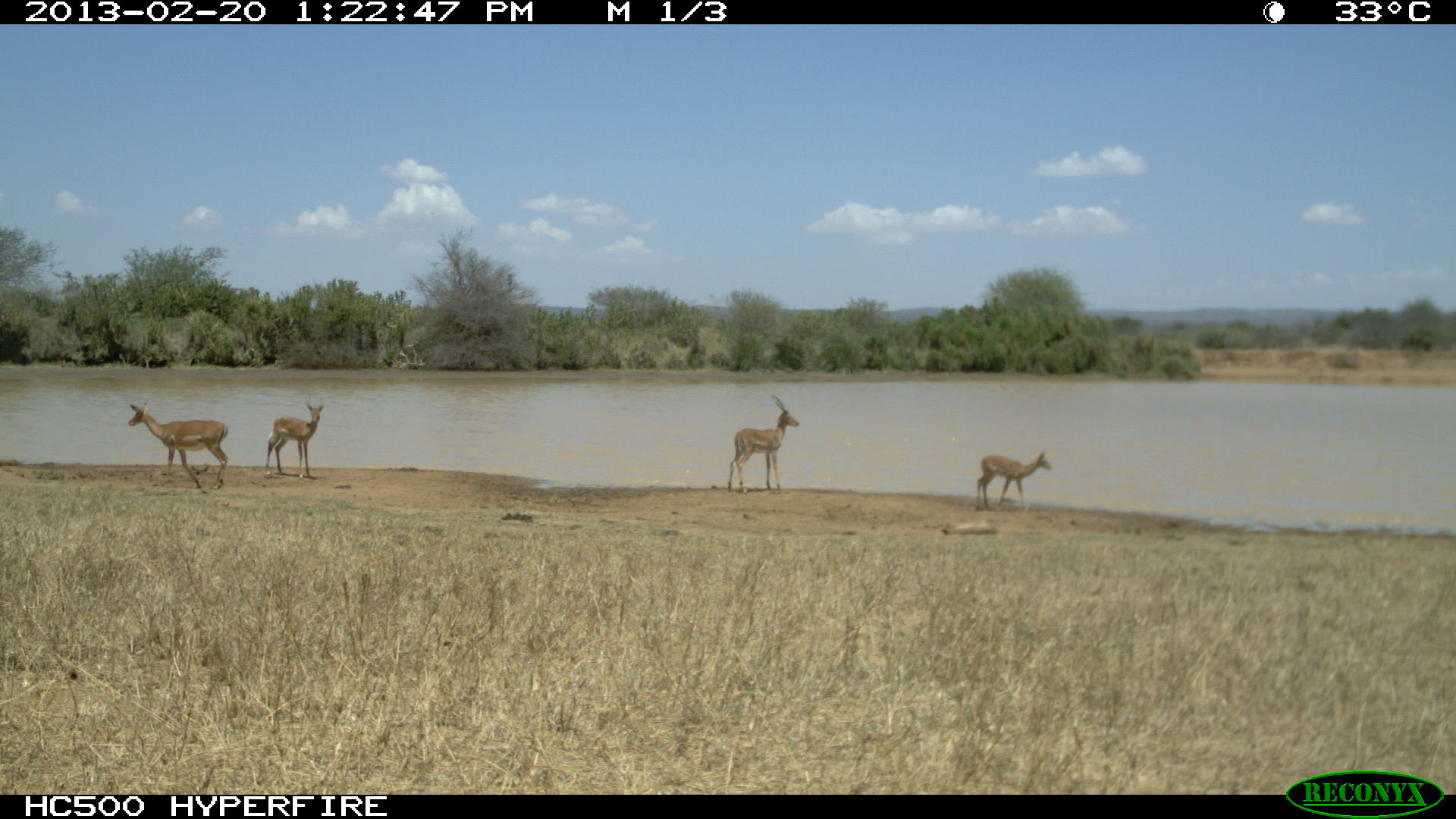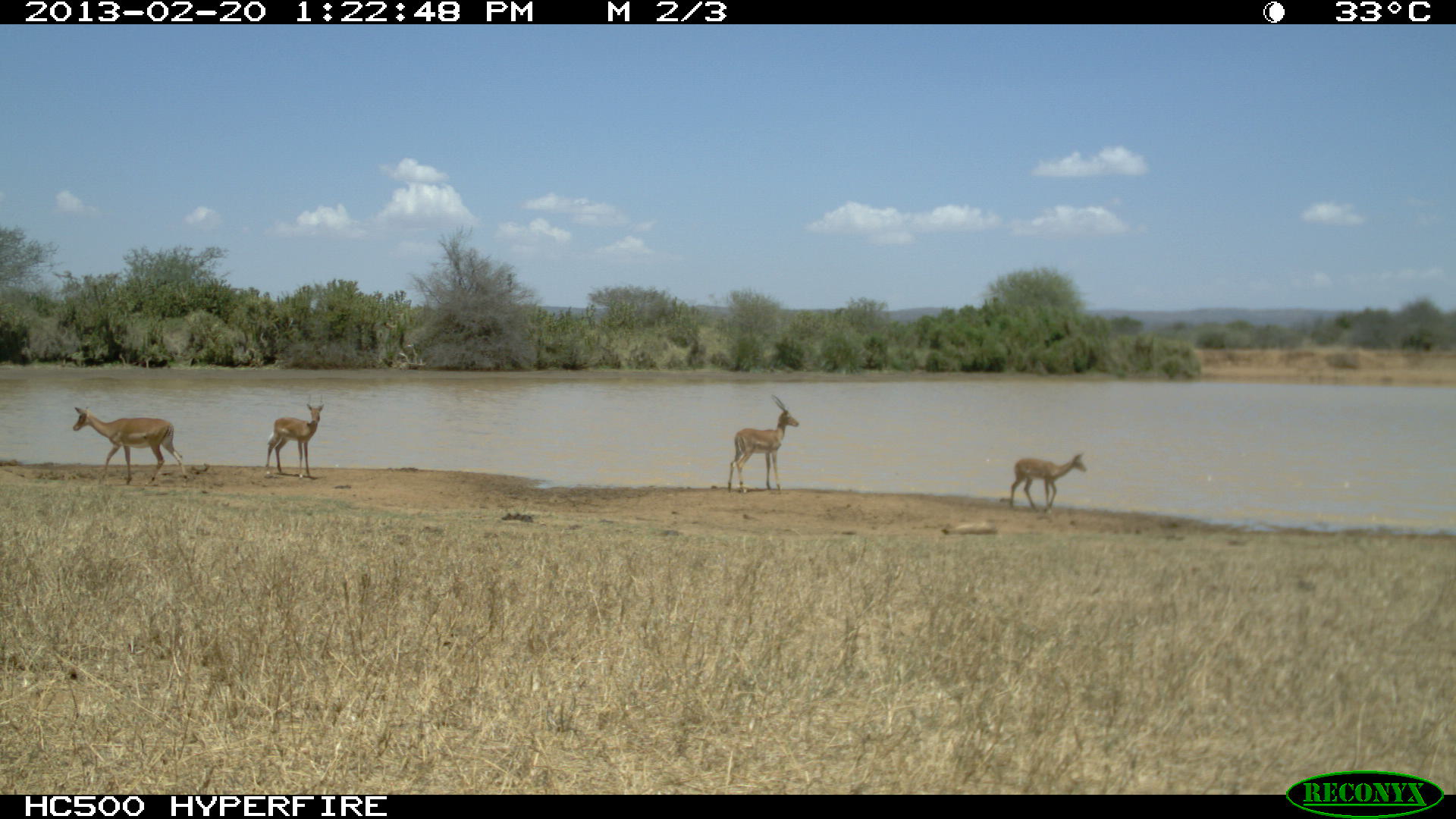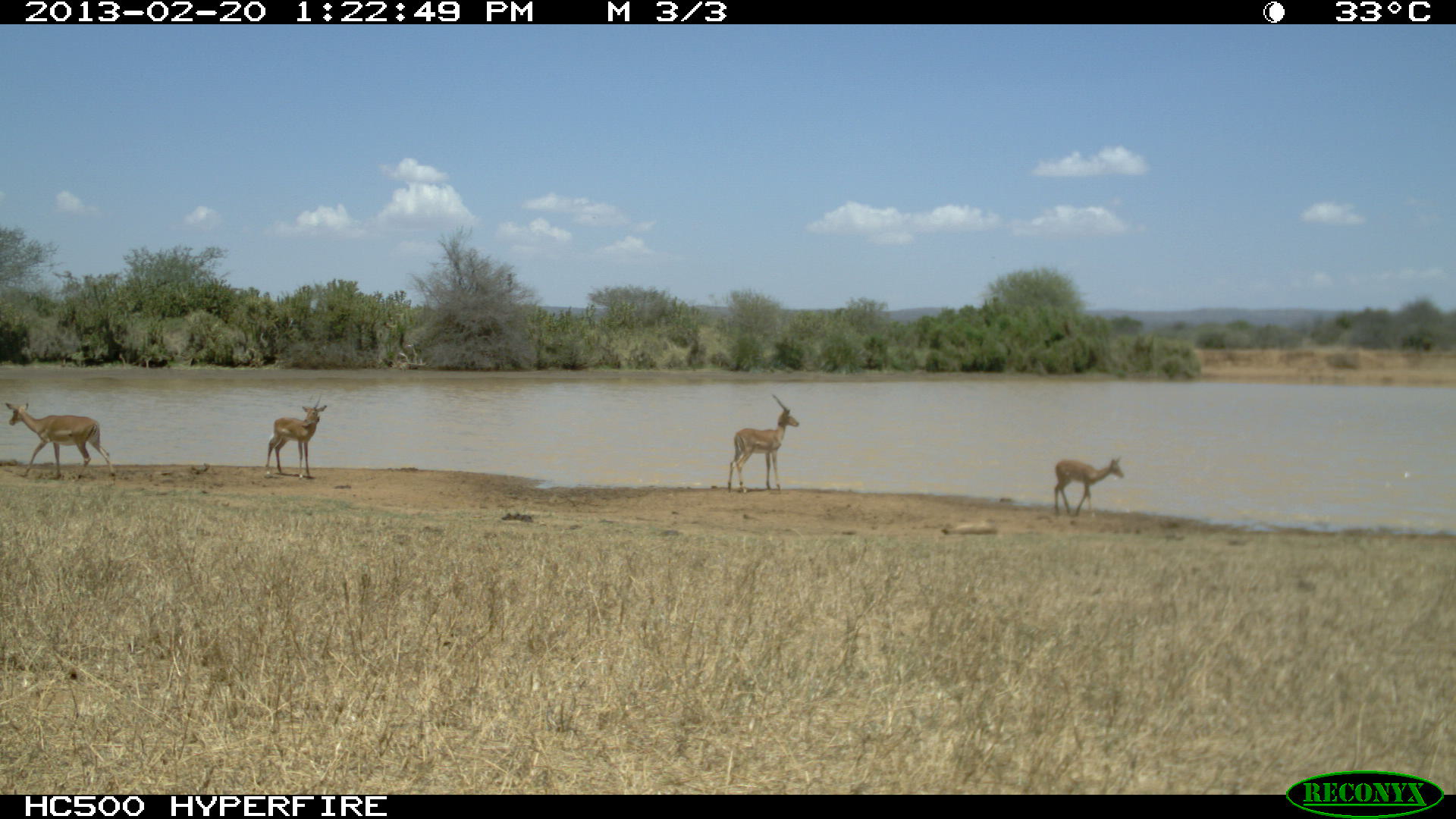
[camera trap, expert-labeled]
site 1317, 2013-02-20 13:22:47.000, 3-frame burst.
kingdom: Animalia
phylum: Chordata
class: Mammalia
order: Artiodactyla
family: Bovidae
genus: Aepyceros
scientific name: Aepyceros melampus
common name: impala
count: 4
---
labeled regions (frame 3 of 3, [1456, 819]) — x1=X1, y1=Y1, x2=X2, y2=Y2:
aepyceros melampus: x1=6, y1=402, x2=115, y2=482; x1=728, y1=394, x2=800, y2=493; x1=265, y1=392, x2=327, y2=479; x1=1054, y1=456, x2=1124, y2=516